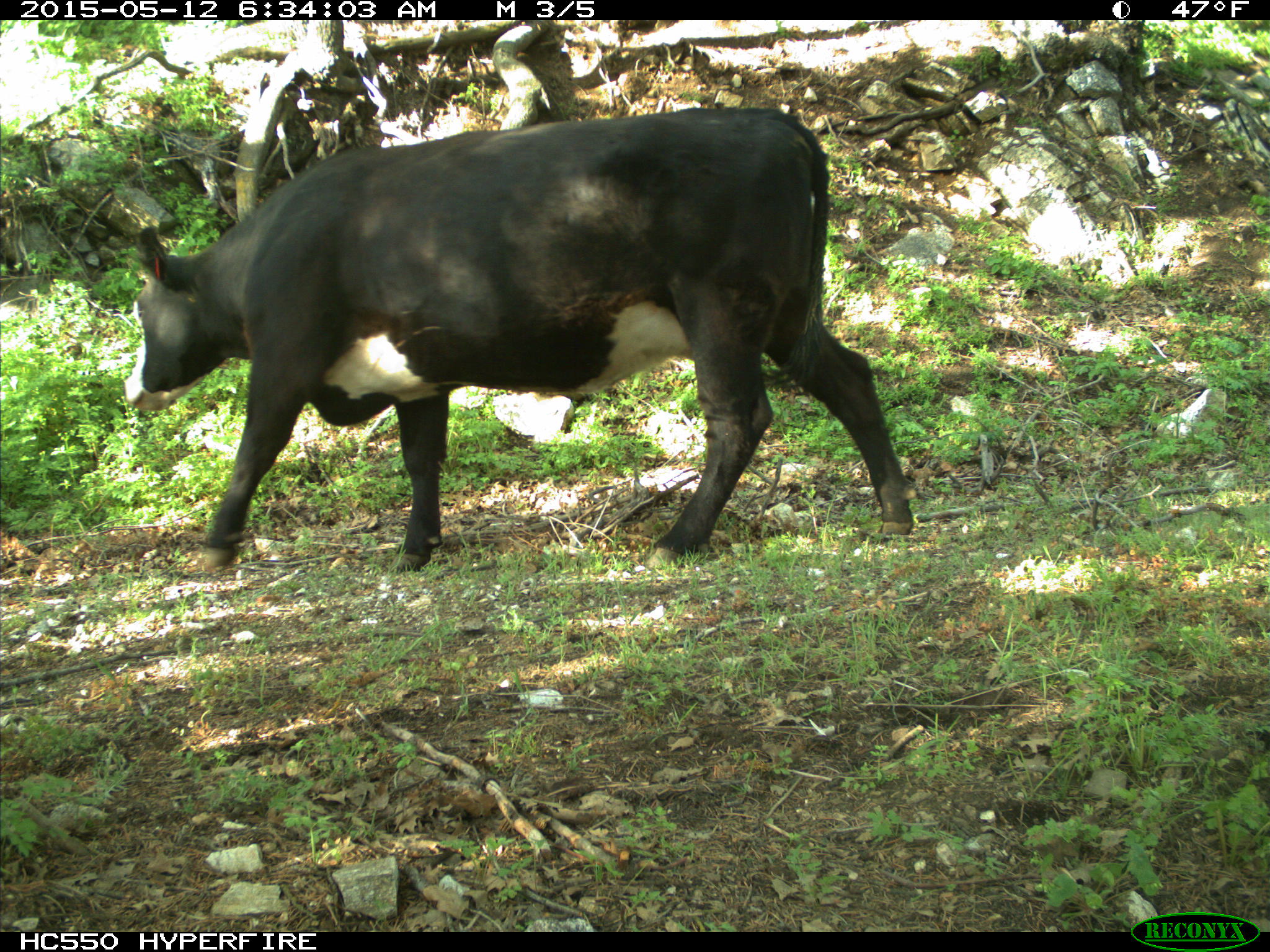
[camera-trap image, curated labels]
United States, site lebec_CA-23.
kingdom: Animalia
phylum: Chordata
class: Mammalia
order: Artiodactyla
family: Bovidae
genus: Bos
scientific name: Bos taurus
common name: domestic cow